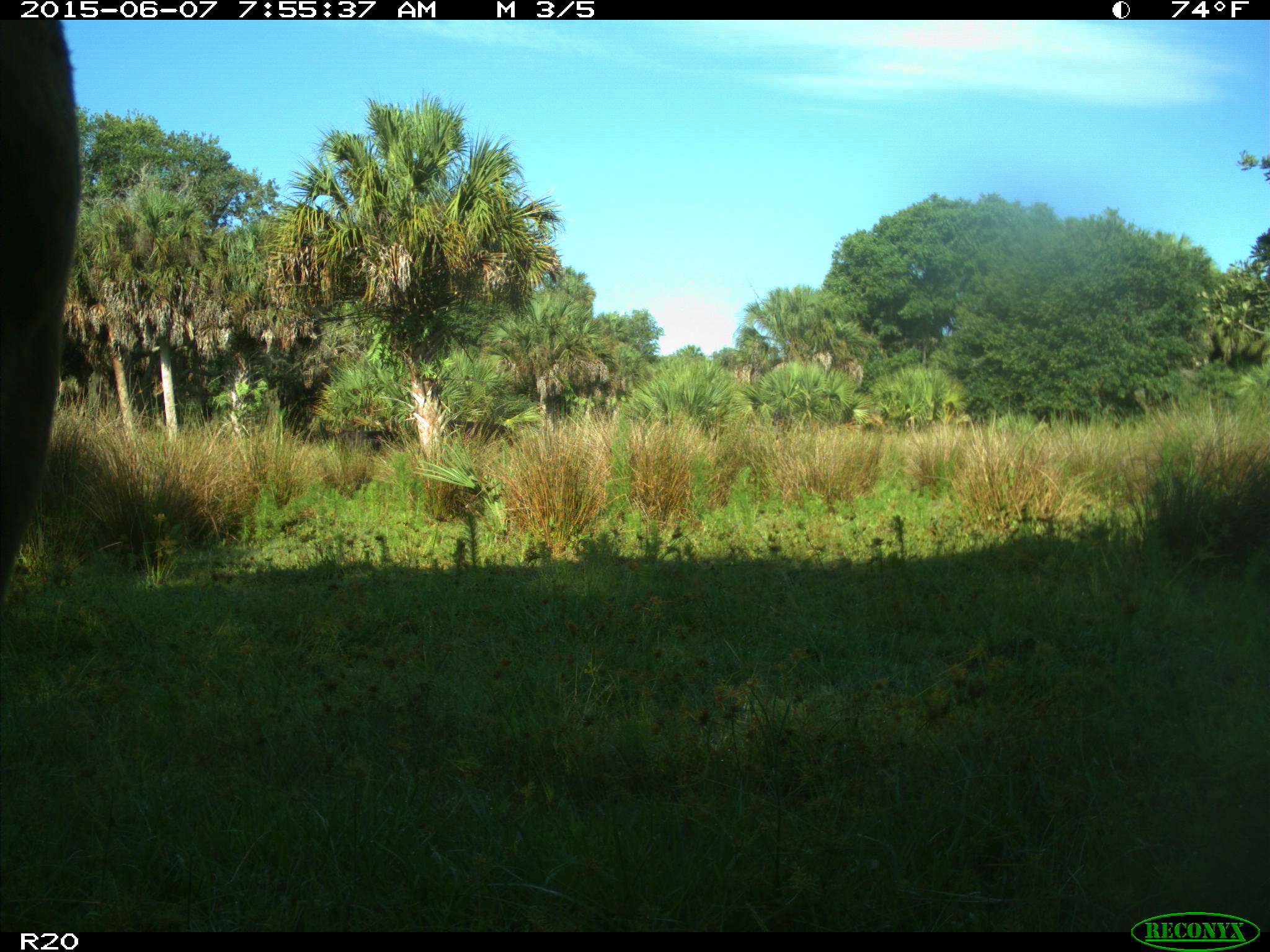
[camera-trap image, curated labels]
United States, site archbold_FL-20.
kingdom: Animalia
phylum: Chordata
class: Mammalia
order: Artiodactyla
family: Bovidae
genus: Bos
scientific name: Bos taurus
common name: domestic cow